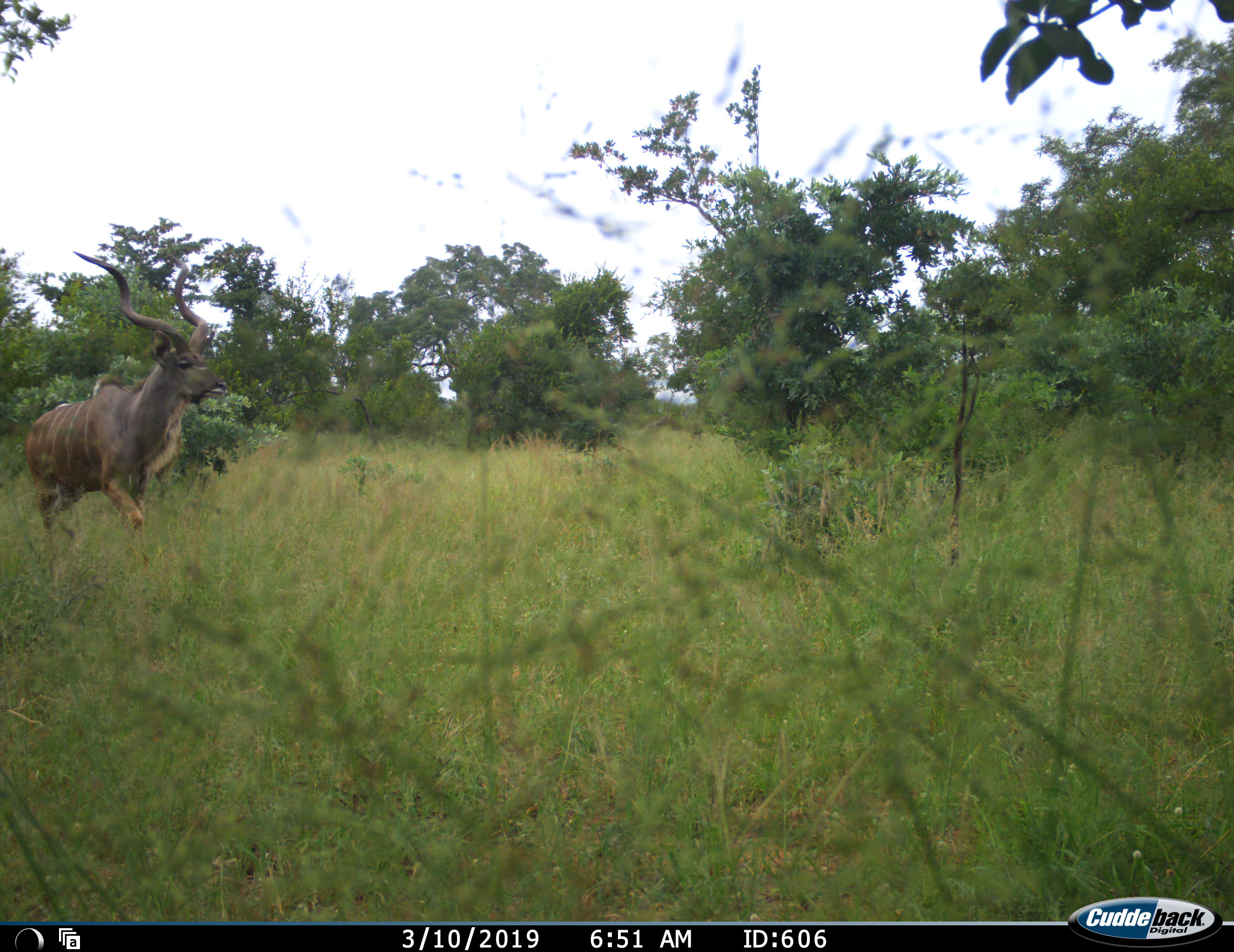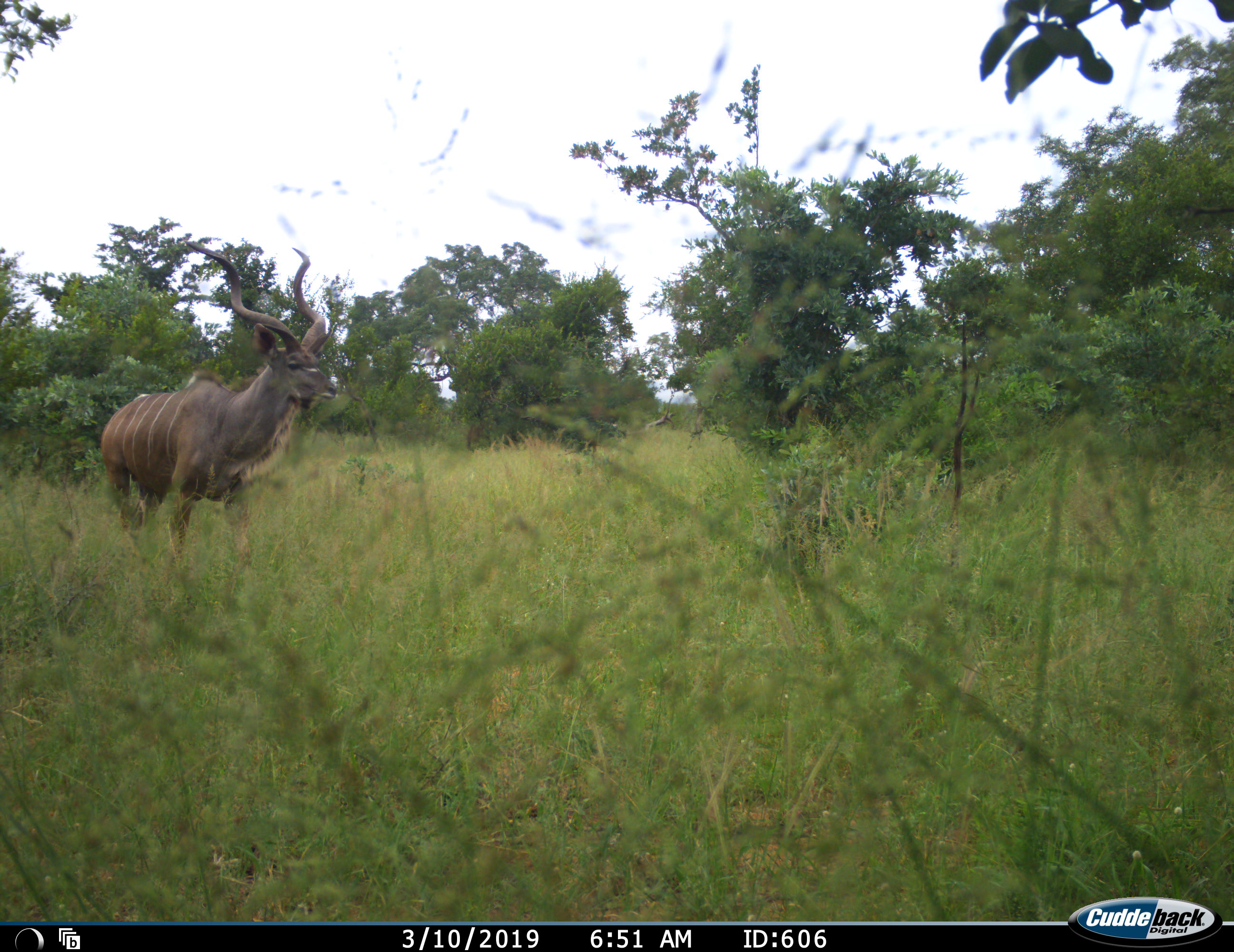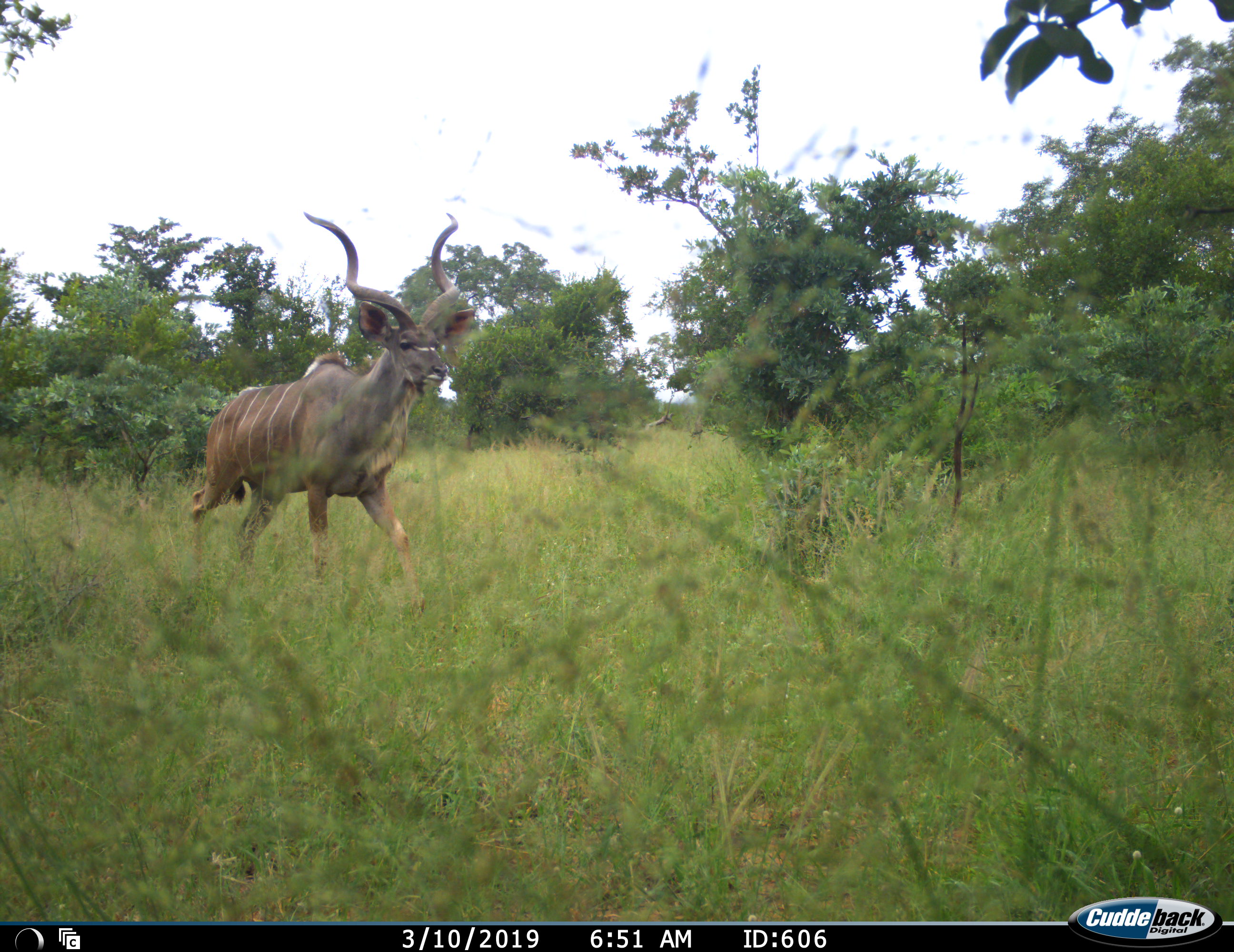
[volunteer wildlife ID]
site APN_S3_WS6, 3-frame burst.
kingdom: Animalia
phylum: Chordata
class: Mammalia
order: Artiodactyla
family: Bovidae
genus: Tragelaphus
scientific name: Tragelaphus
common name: kudu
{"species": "kudu (Tragelaphus)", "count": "1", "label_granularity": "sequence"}